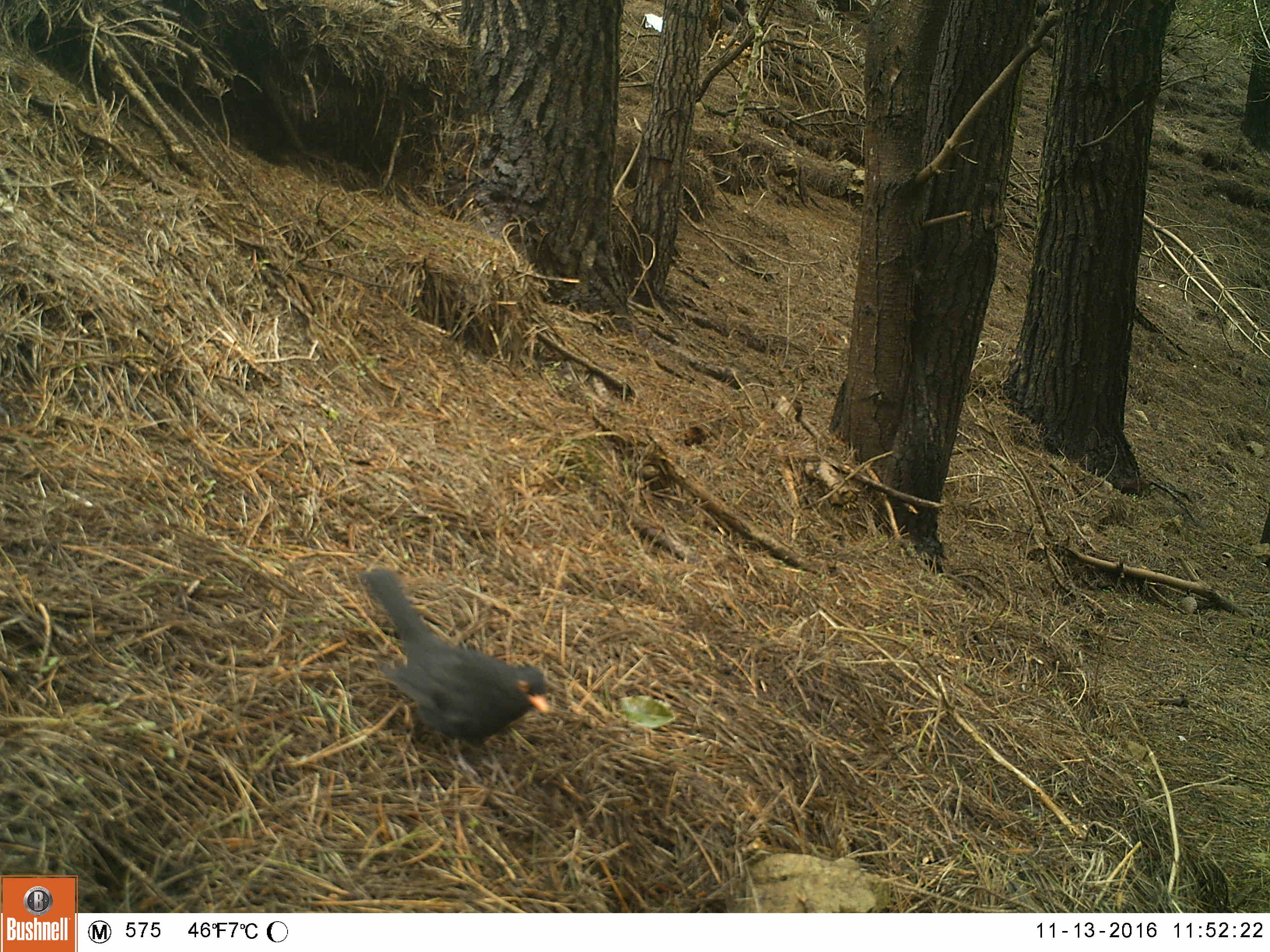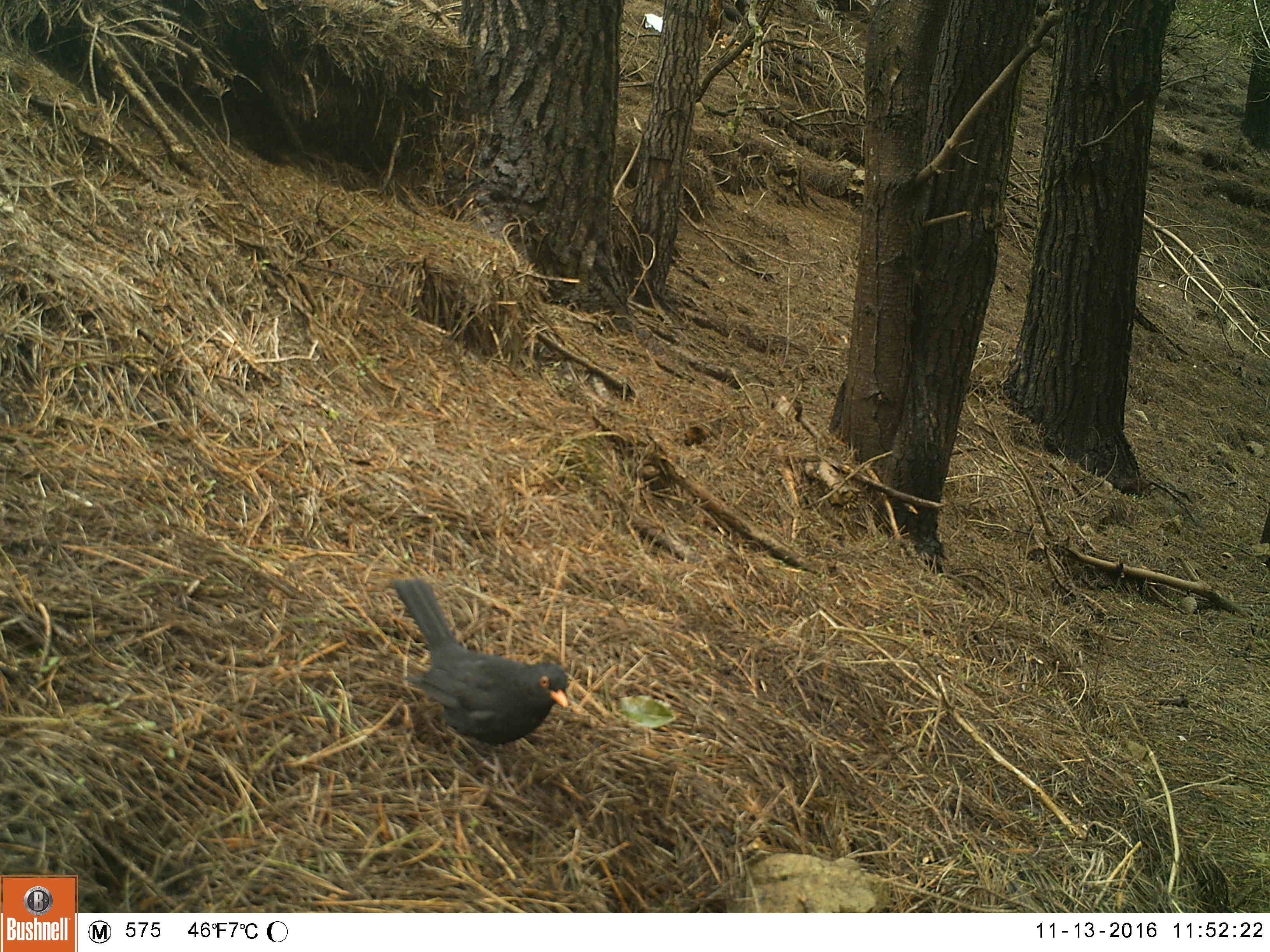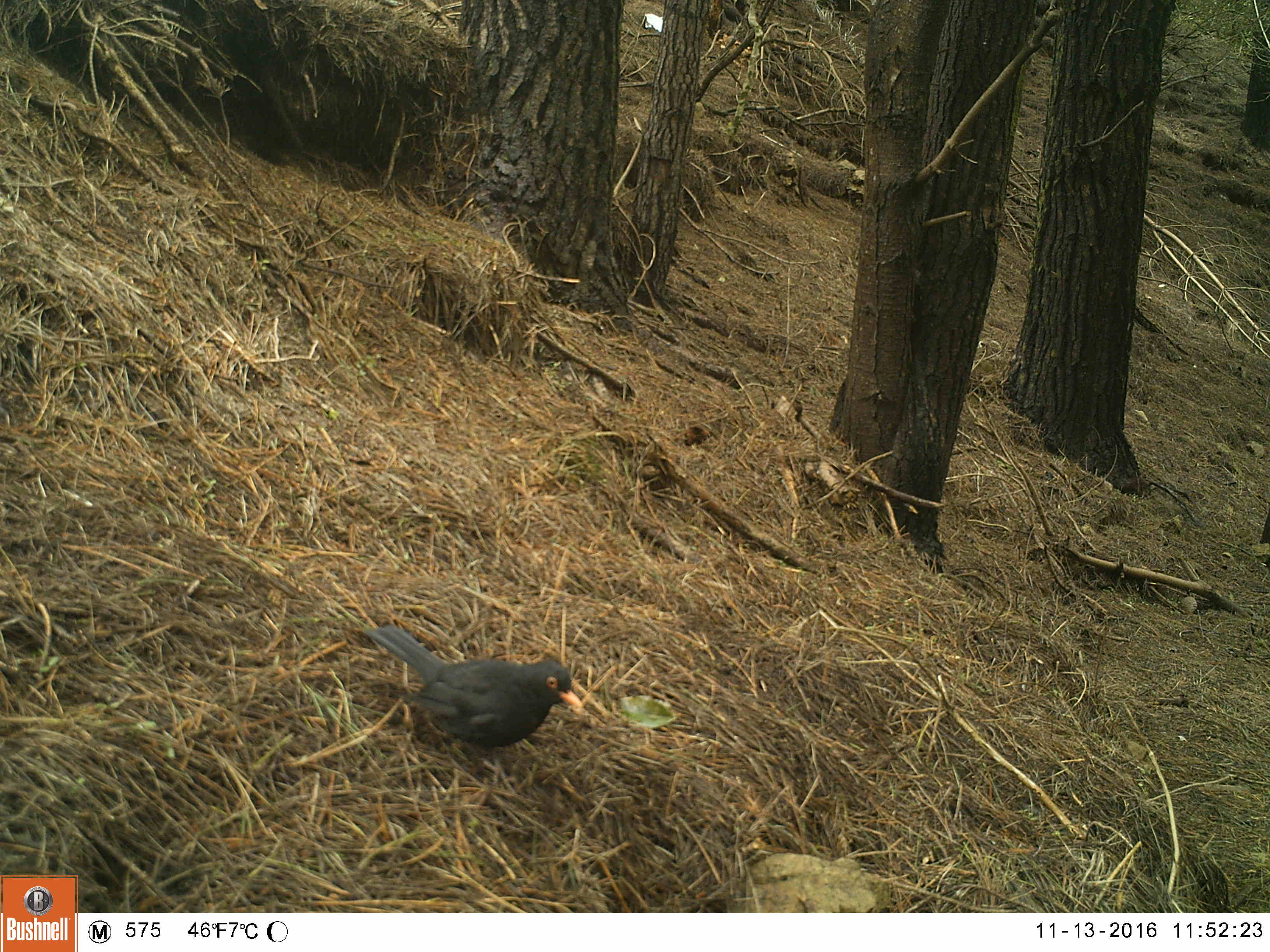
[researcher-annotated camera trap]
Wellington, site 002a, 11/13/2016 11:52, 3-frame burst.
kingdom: Animalia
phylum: Chordata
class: Aves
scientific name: Aves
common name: bird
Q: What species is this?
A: Bird (Aves).